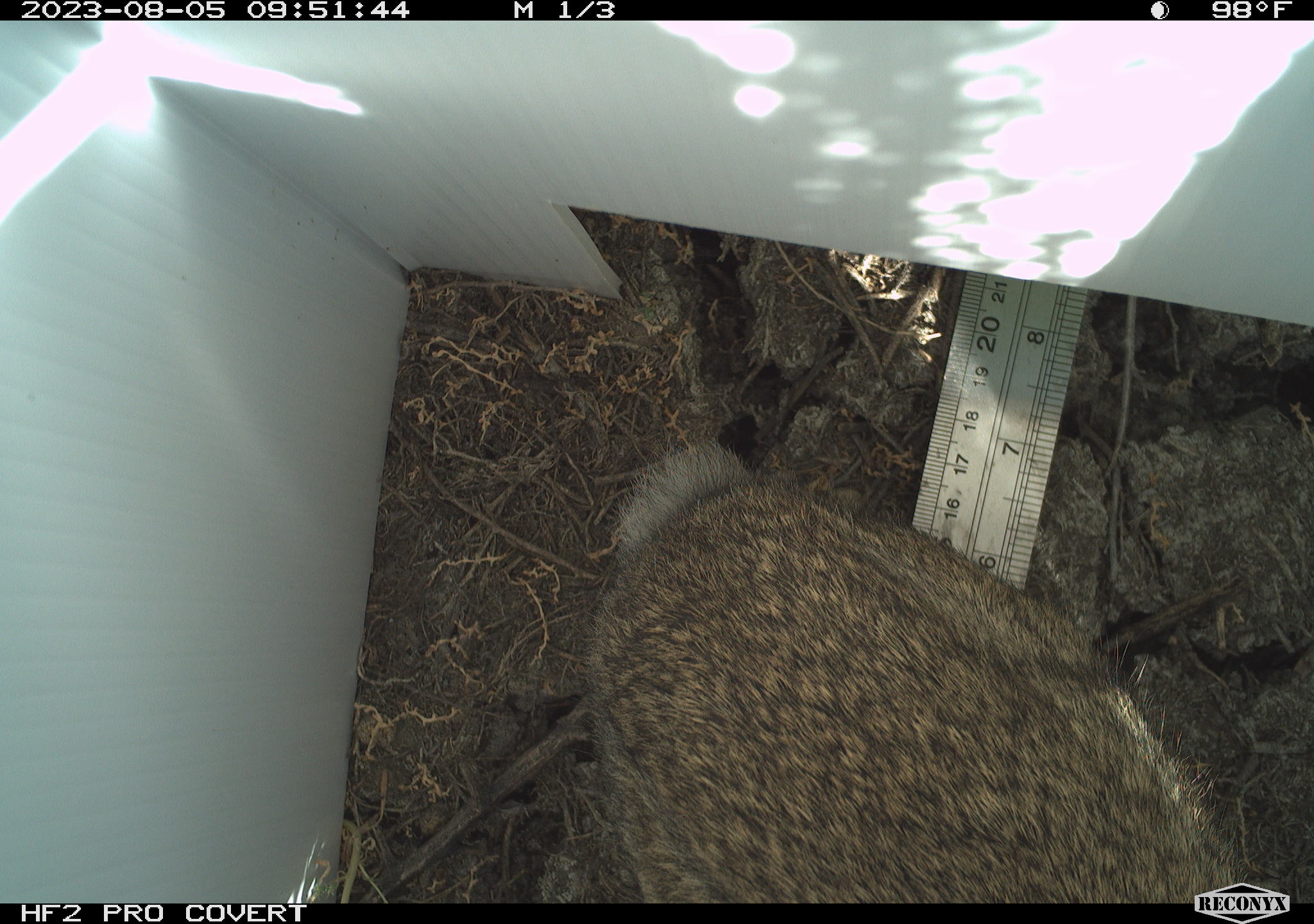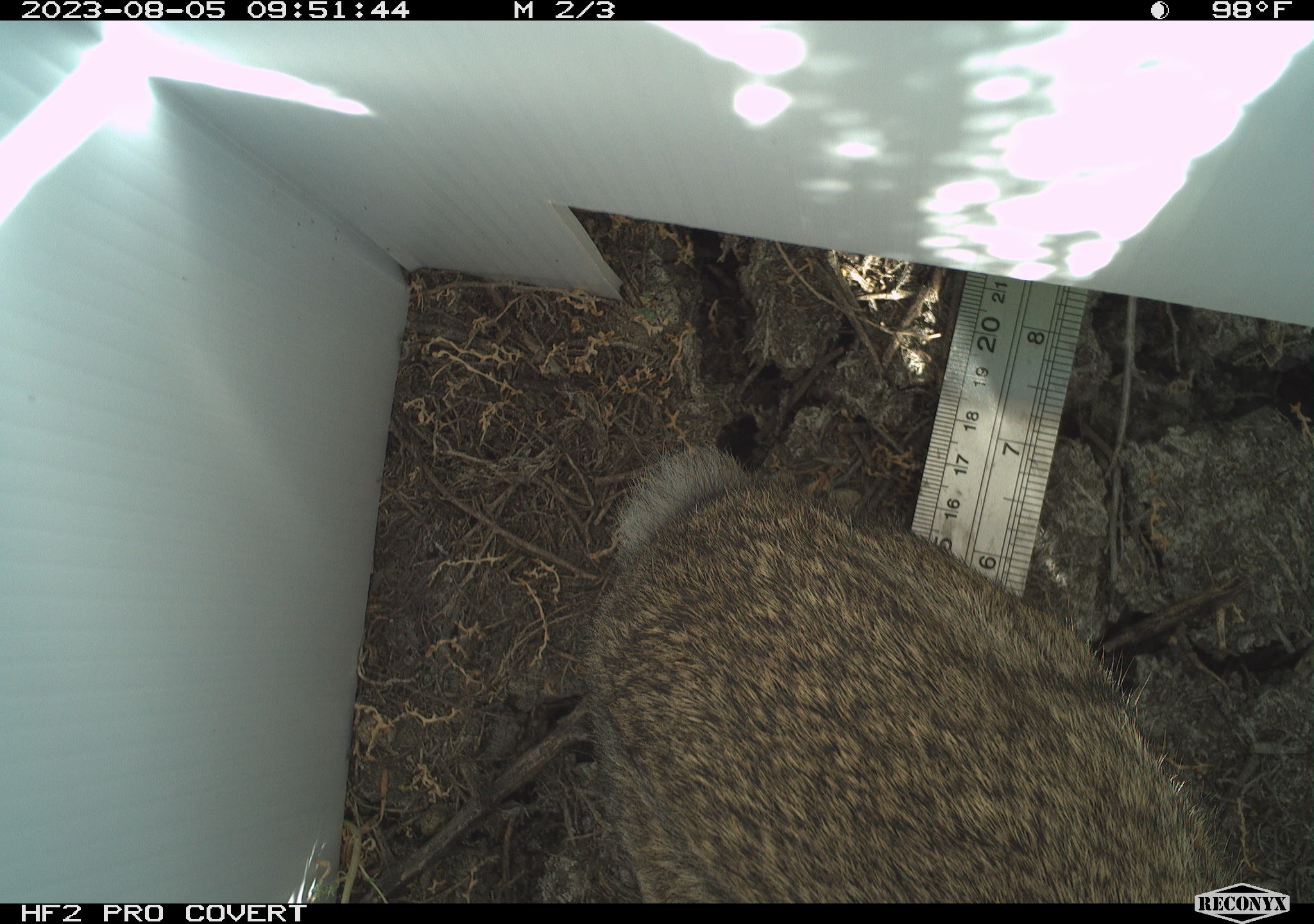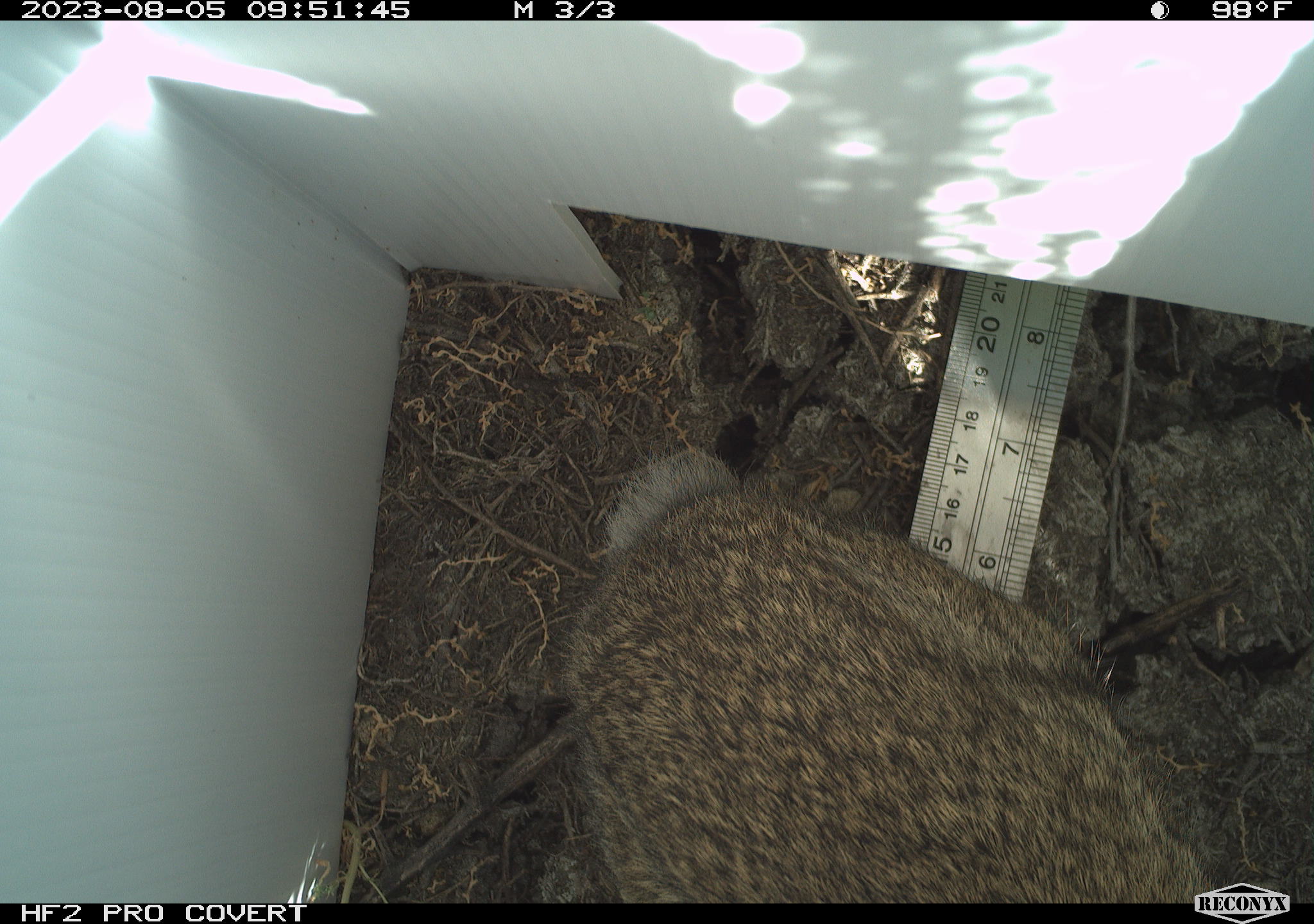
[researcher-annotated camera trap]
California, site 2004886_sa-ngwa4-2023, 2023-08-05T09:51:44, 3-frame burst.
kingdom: Animalia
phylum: Chordata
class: Mammalia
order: Lagomorpha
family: Leporidae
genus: Sylvilagus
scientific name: Sylvilagus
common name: cottontail rabbits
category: sylvilagus species